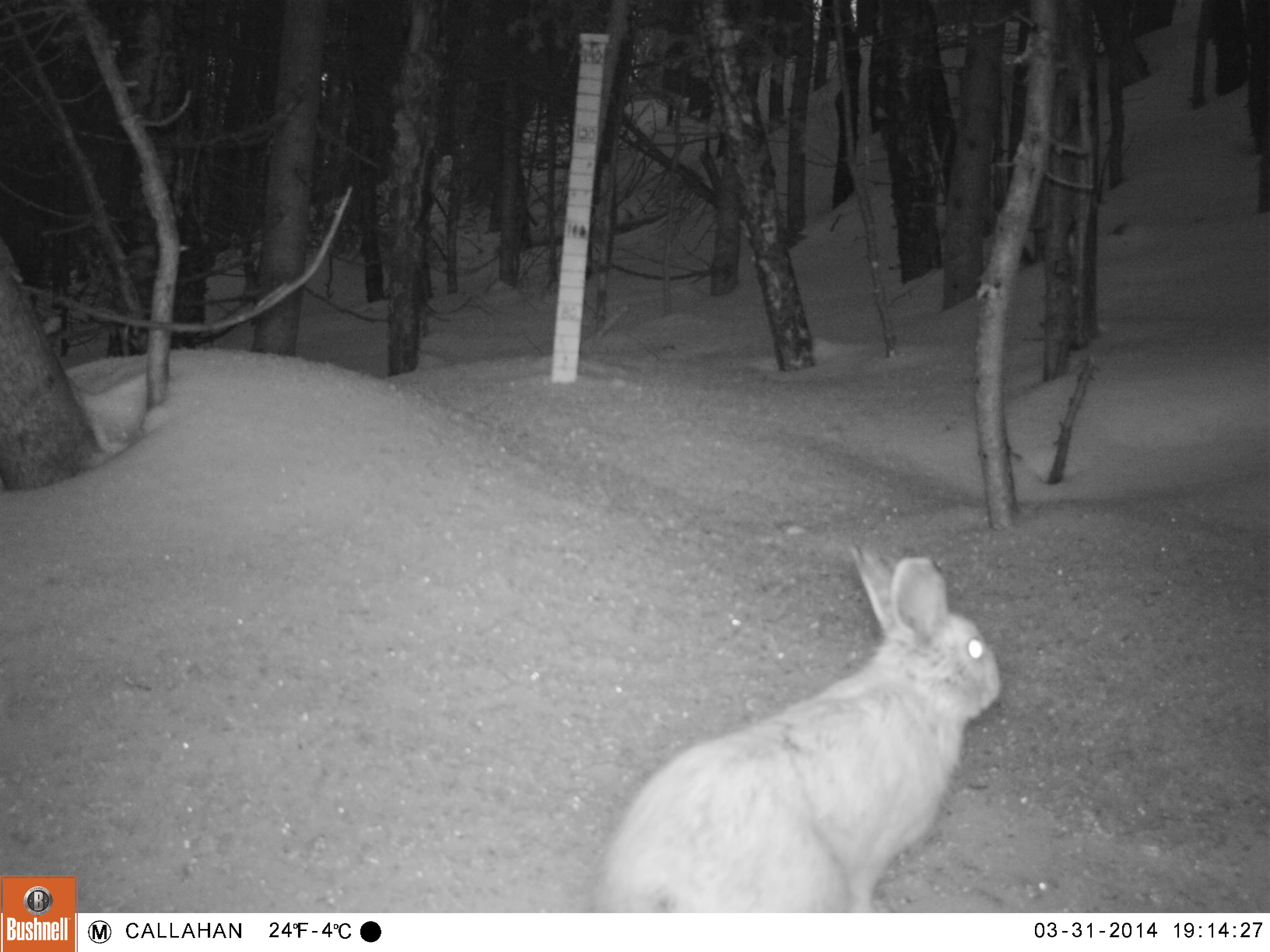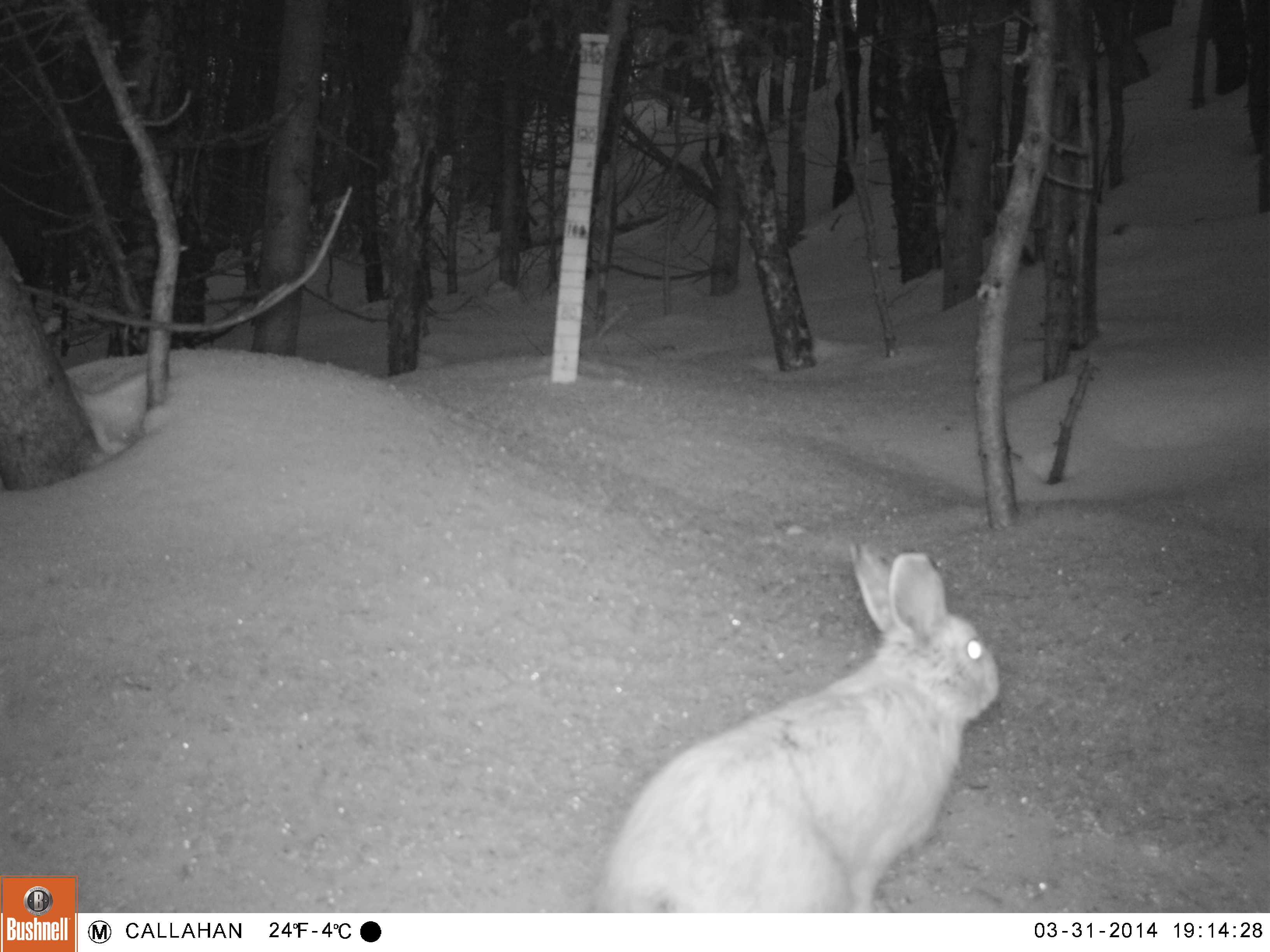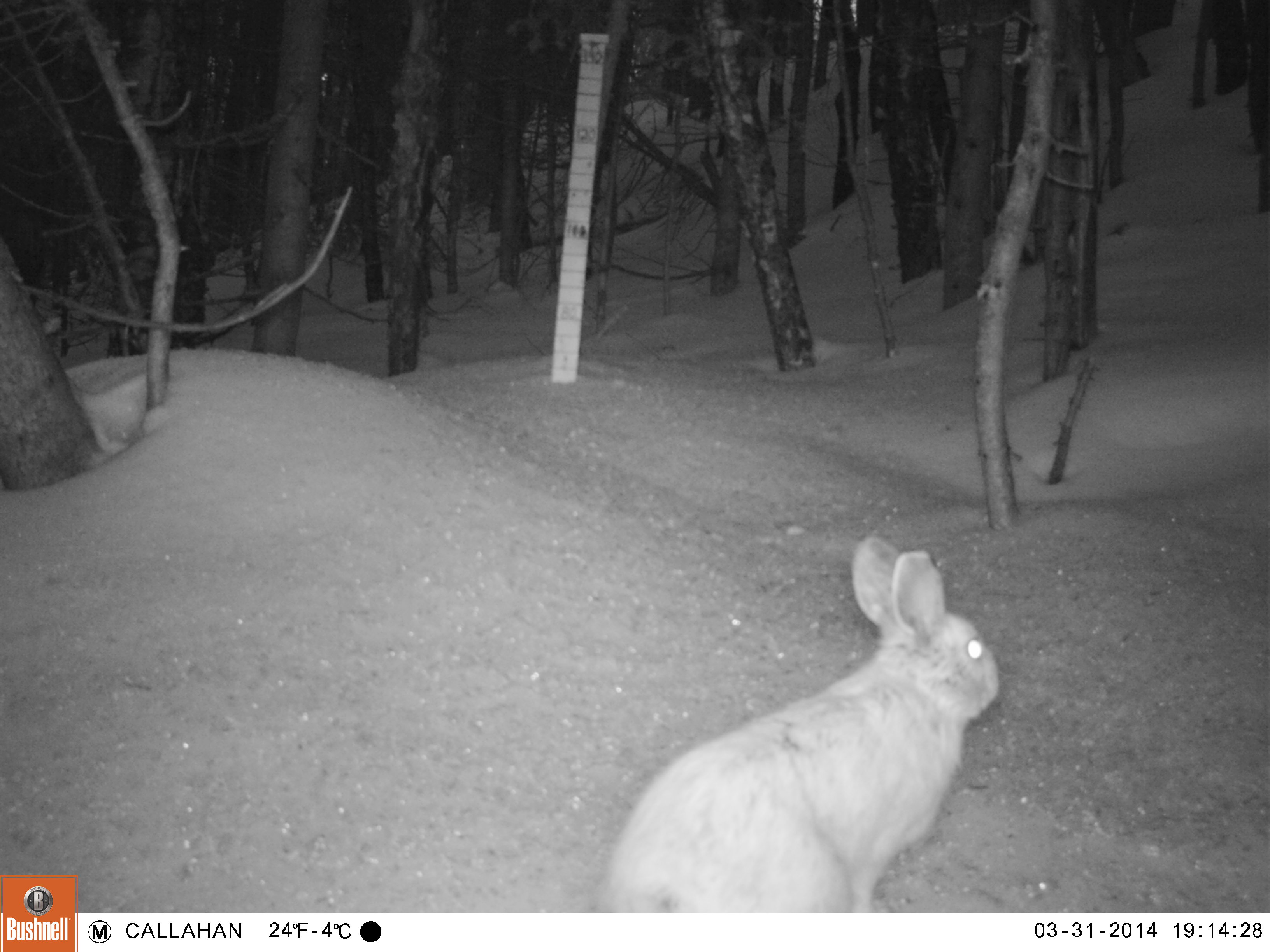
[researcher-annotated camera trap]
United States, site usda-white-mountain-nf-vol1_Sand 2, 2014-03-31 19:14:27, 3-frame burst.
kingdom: Animalia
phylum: Chordata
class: Mammalia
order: Lagomorpha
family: Leporidae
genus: Lepus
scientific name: Lepus americanus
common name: snowshoe hare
Snowshoe hare (Lepus americanus).